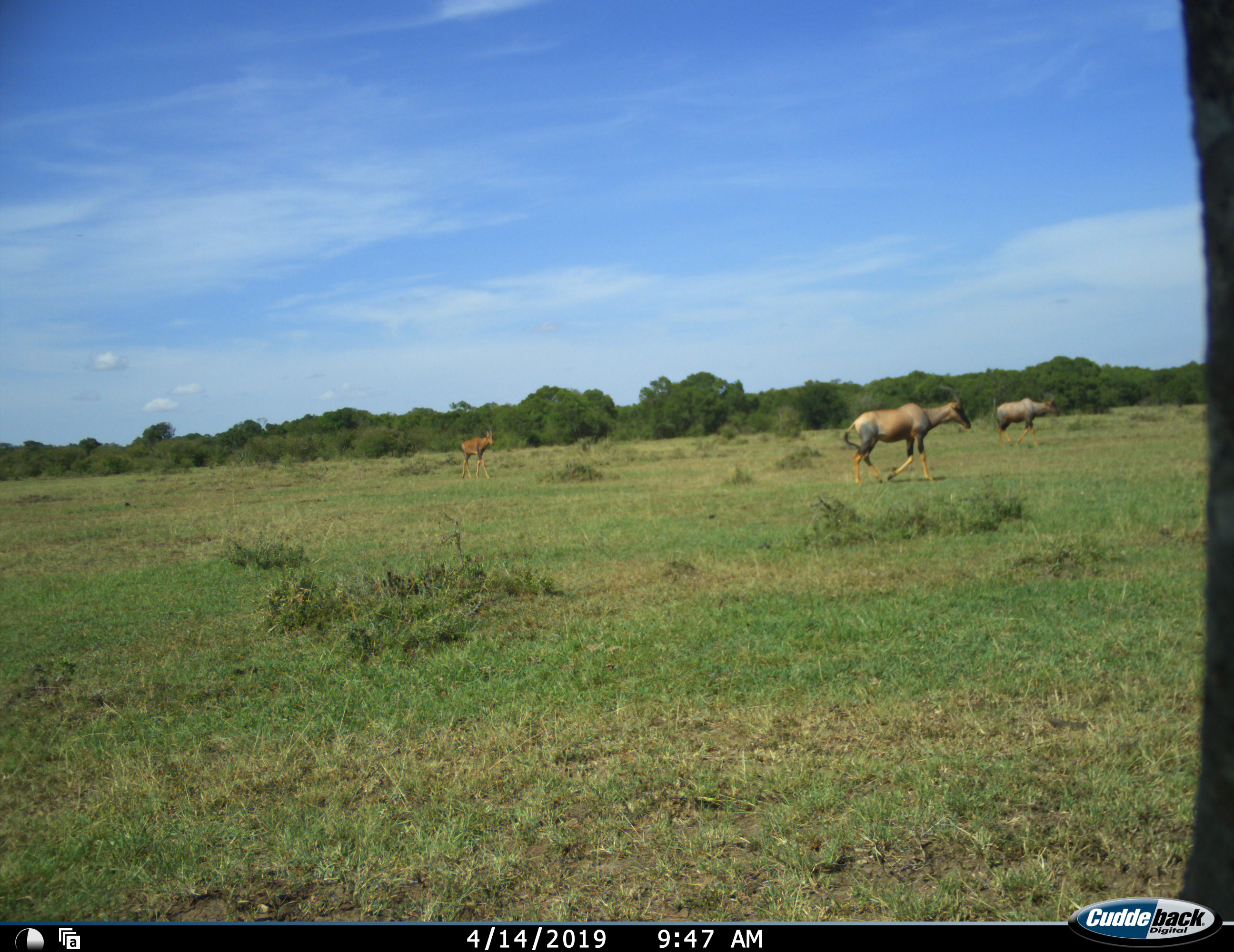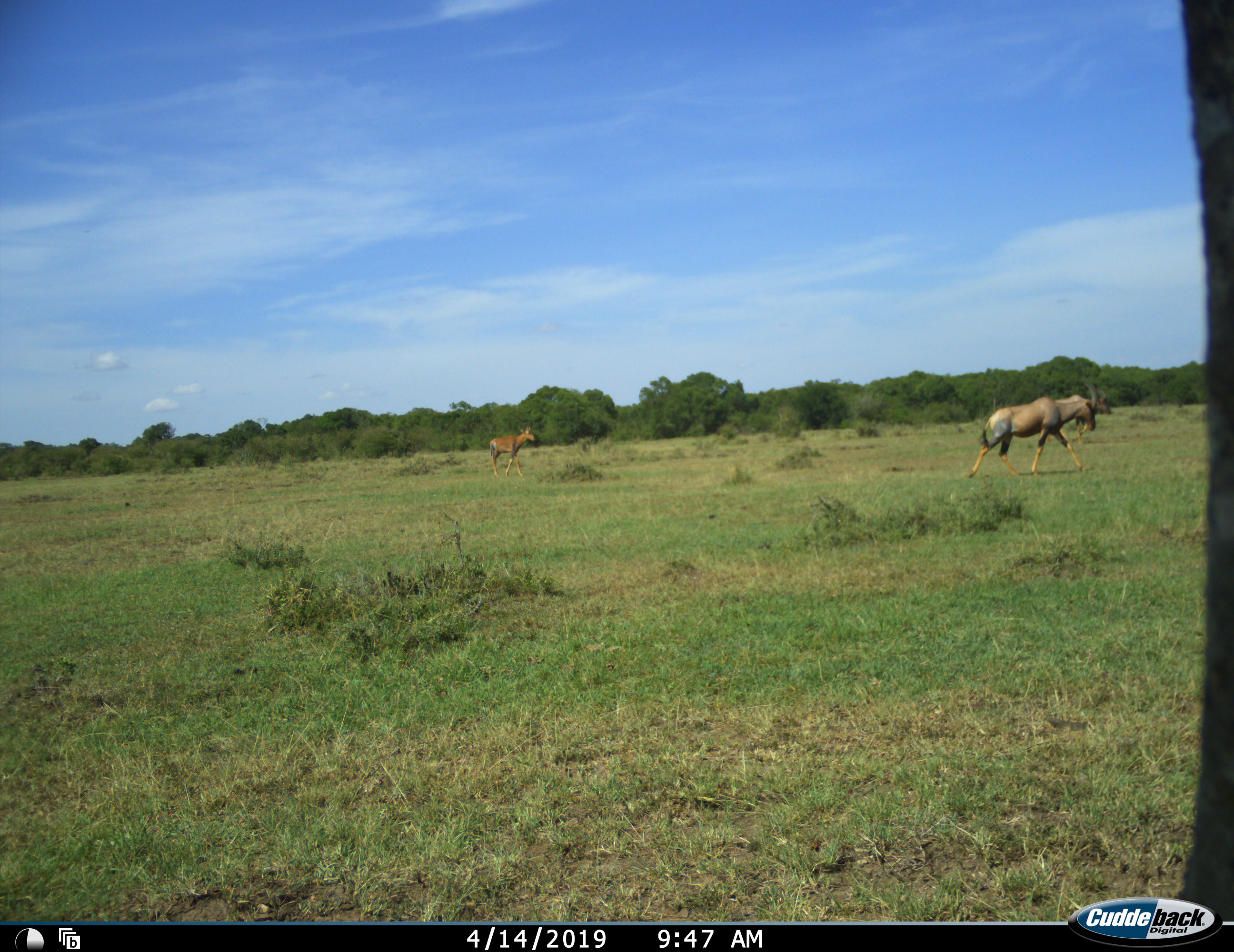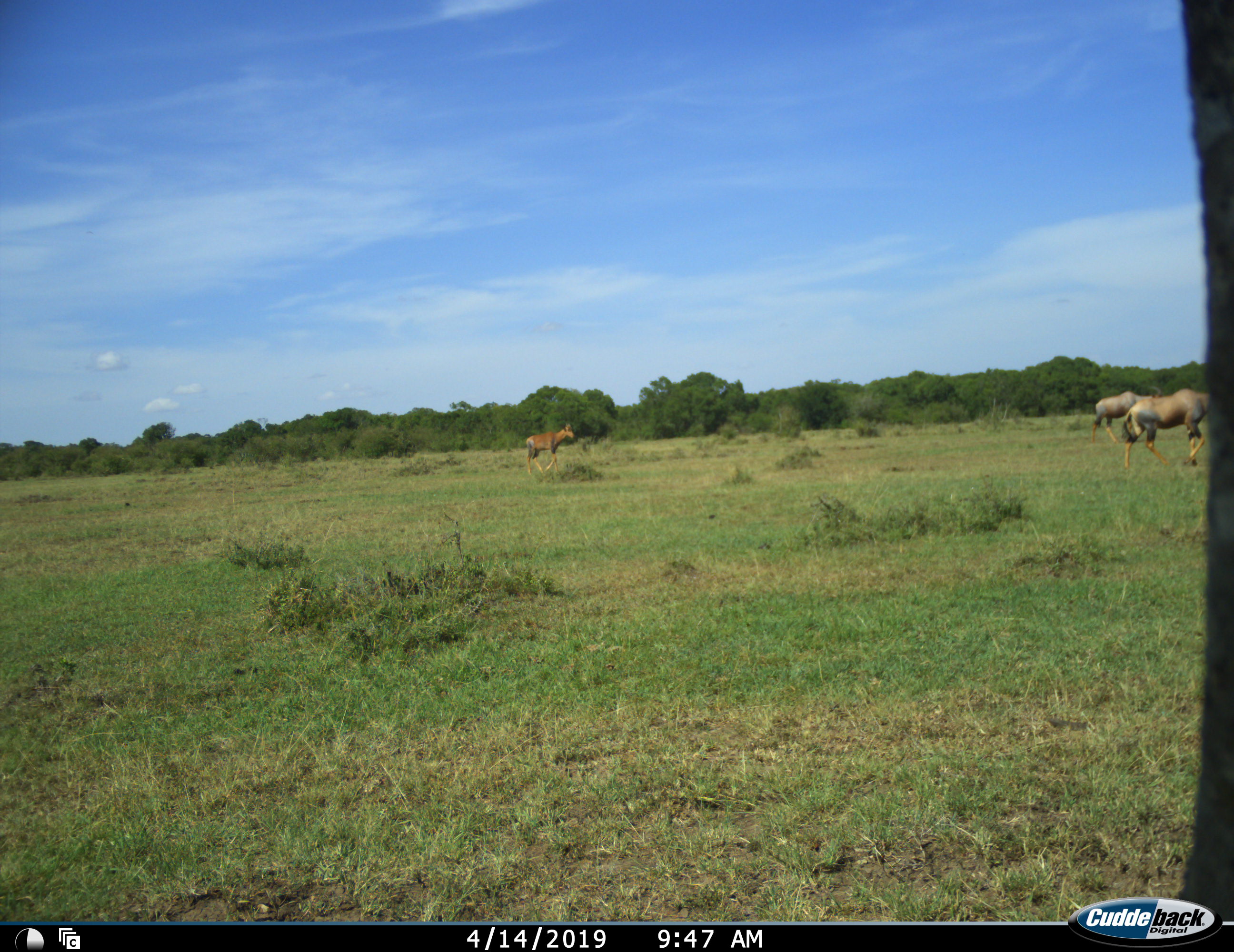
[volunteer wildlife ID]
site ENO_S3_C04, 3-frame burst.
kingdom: Animalia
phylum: Chordata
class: Mammalia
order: Artiodactyla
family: Bovidae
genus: Damaliscus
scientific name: Damaliscus lunatus jimela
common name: topi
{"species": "topi (Damaliscus lunatus jimela)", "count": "3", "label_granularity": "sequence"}